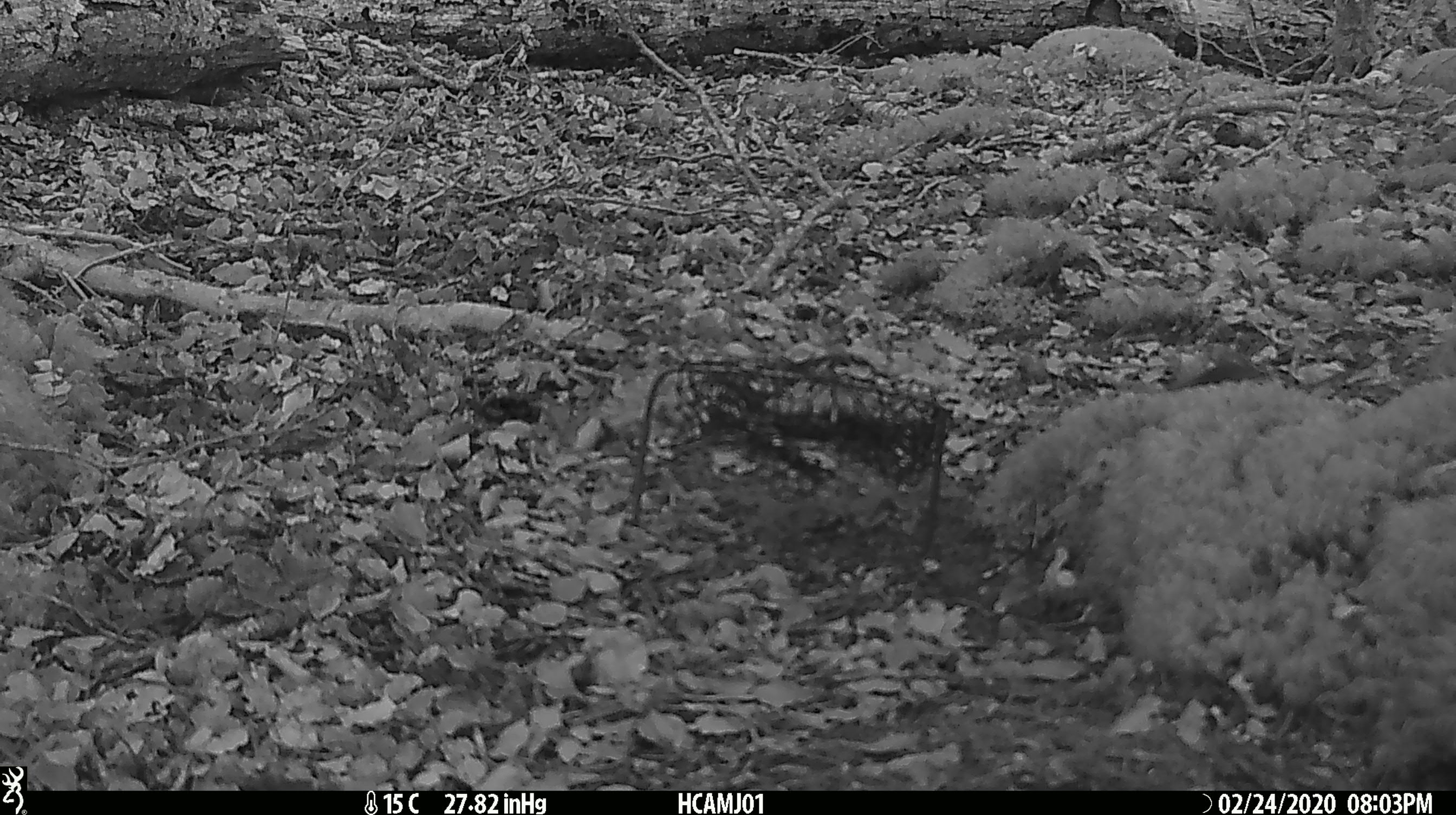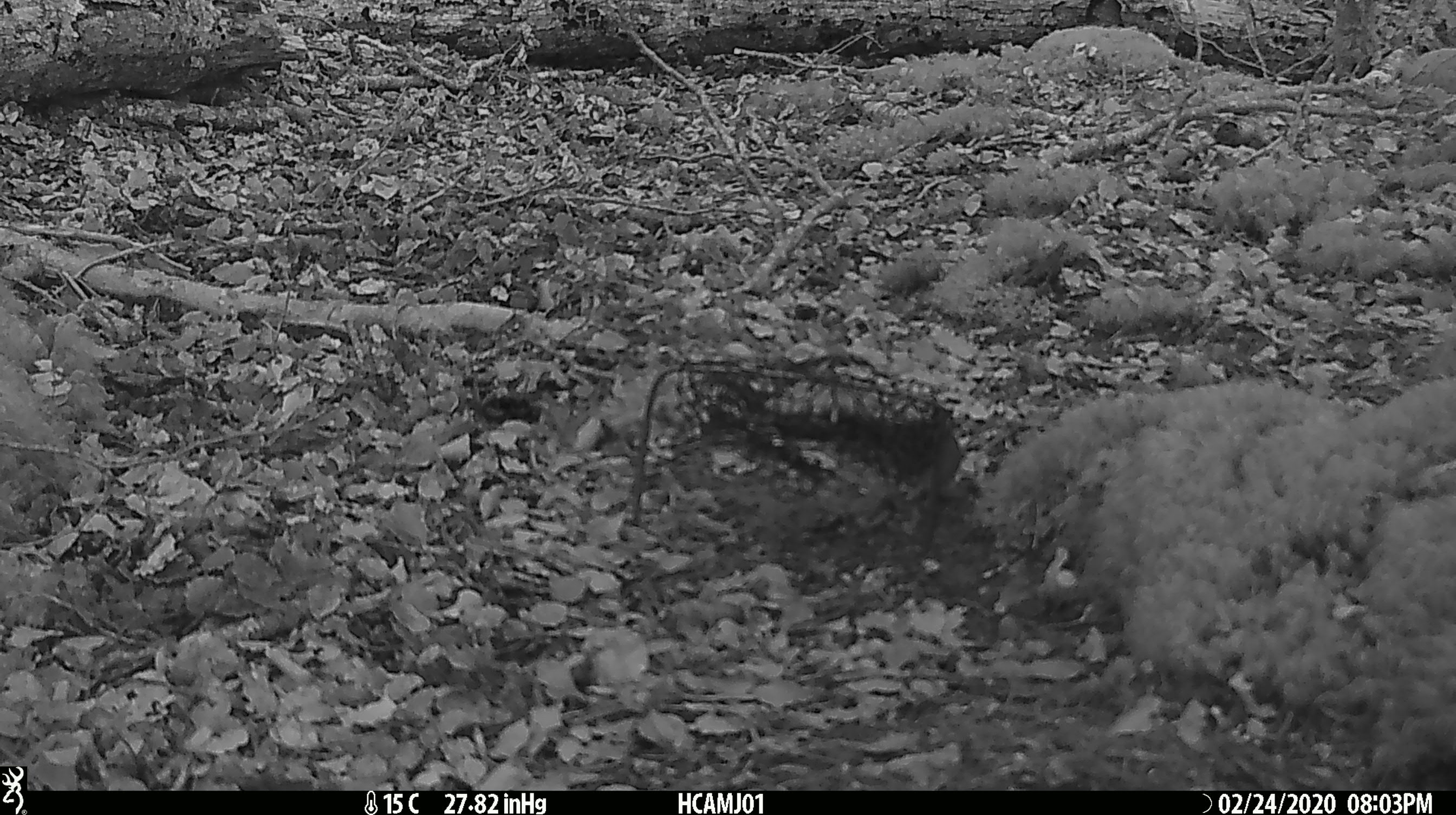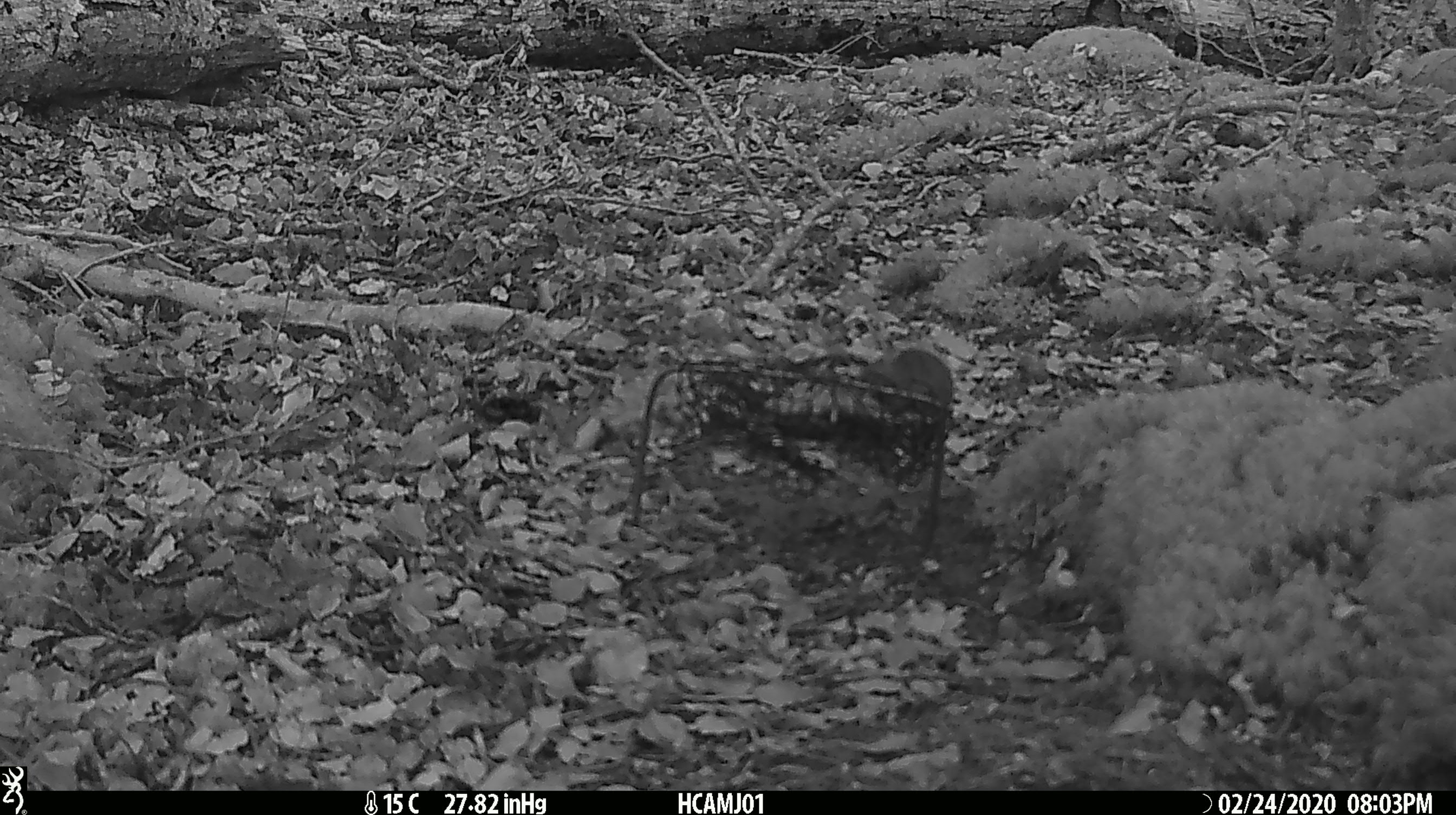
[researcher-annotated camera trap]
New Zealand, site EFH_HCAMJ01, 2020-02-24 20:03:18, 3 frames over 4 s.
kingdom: Animalia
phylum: Chordata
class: Mammalia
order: Rodentia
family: Muridae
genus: Mus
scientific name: Mus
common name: mouse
Mouse (Mus).